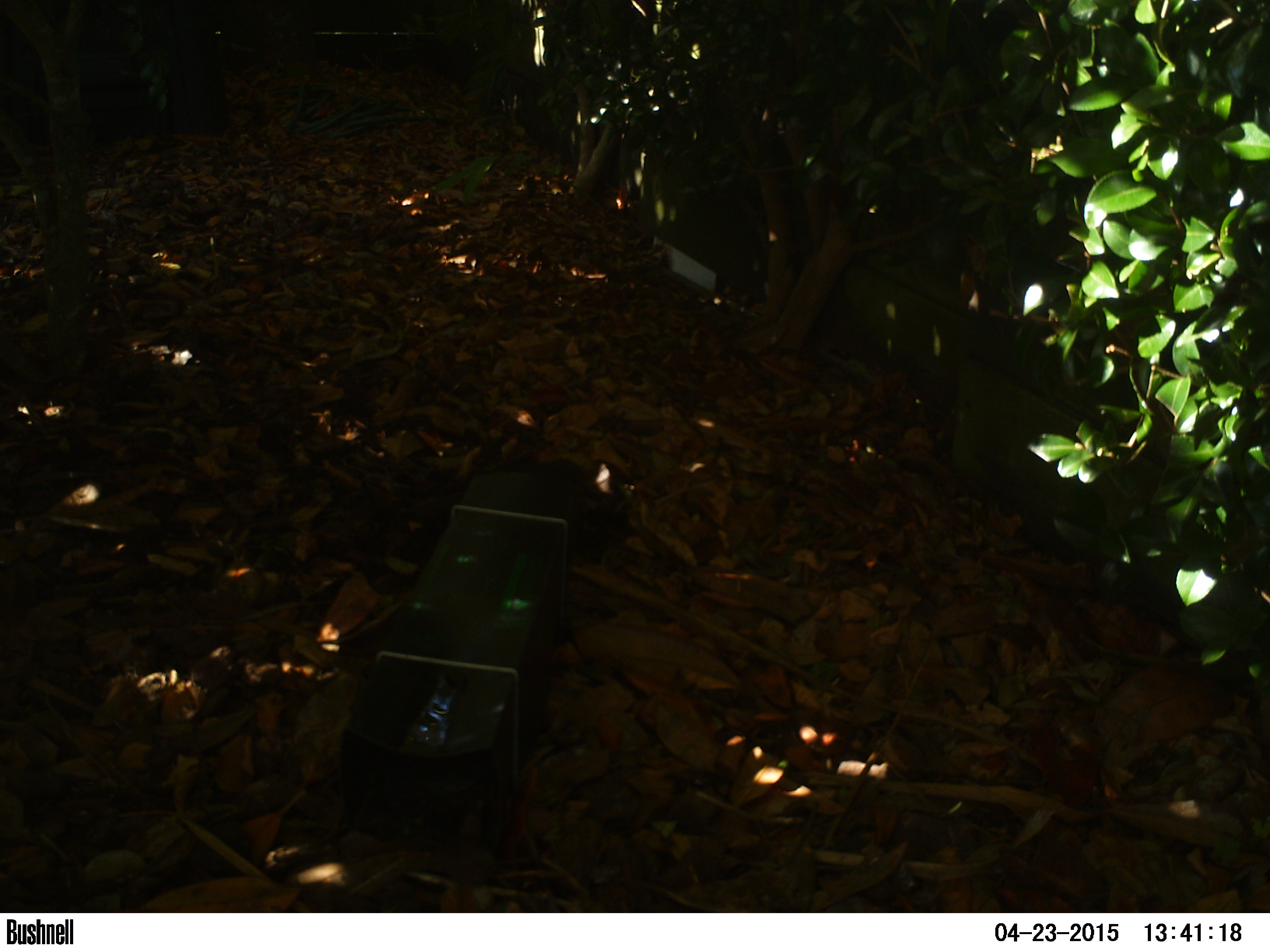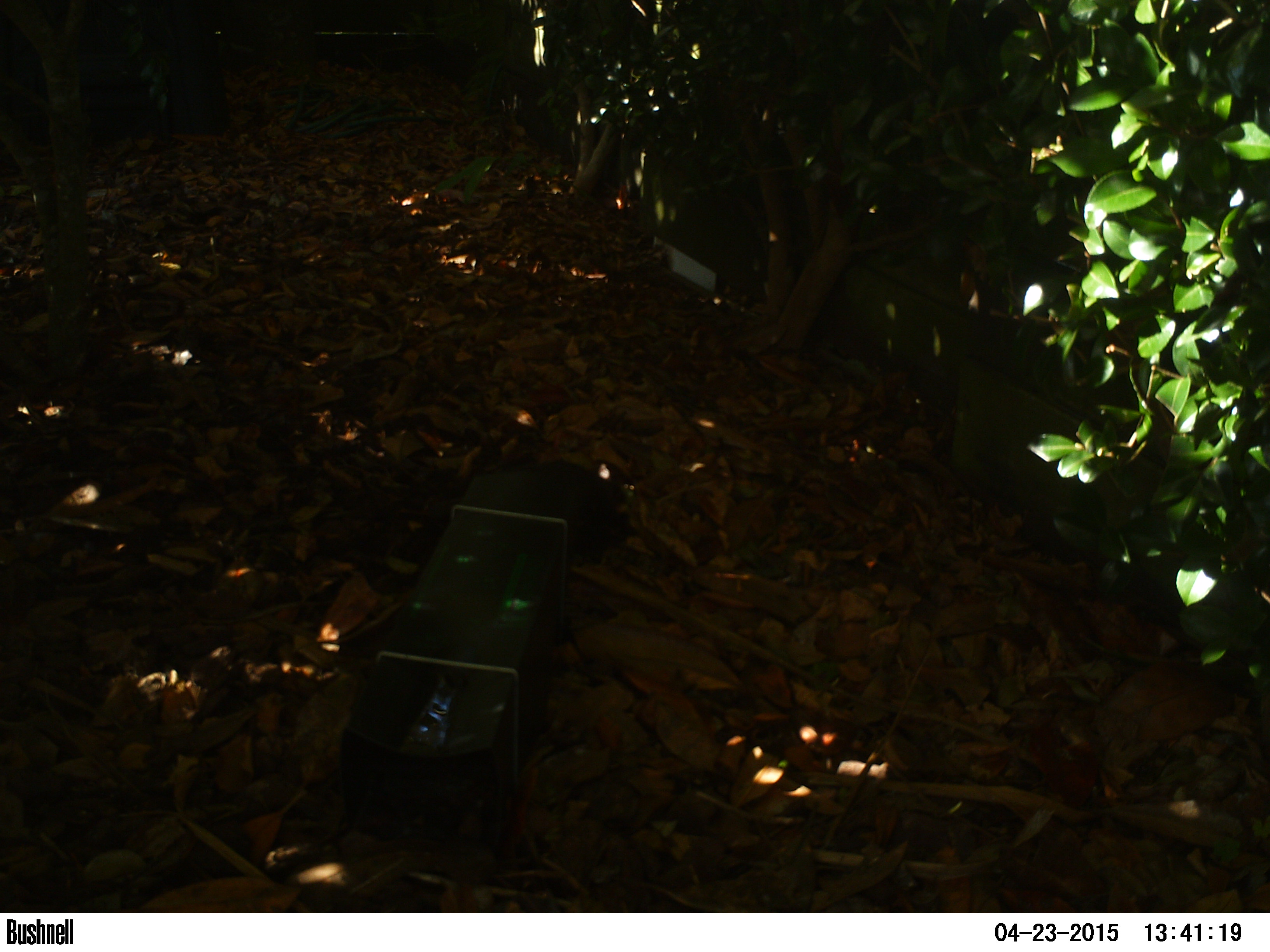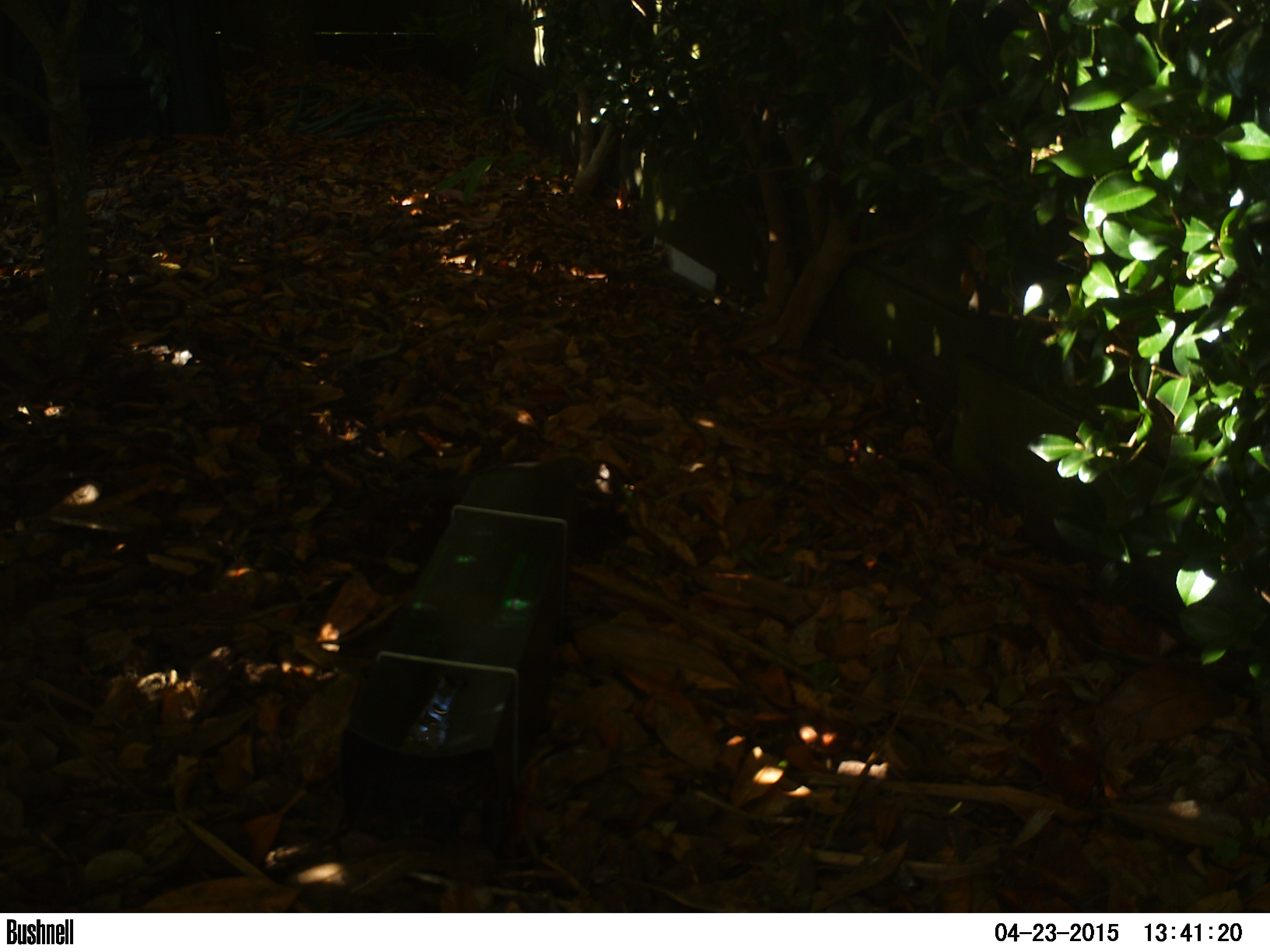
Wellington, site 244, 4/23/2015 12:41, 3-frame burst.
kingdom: Animalia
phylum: Chordata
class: Aves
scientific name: Aves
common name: bird